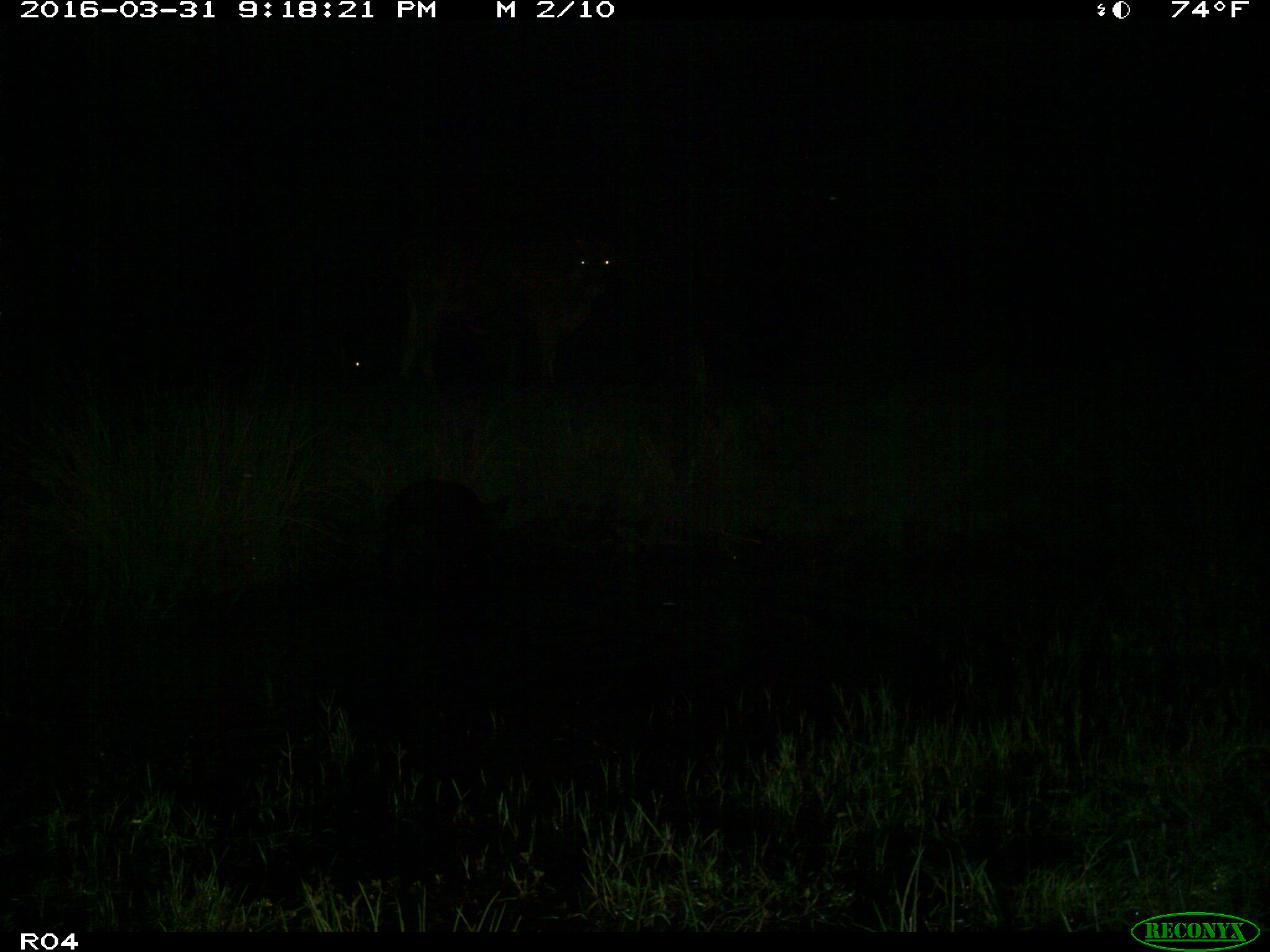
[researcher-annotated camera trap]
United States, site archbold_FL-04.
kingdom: Animalia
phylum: Chordata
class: Mammalia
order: Artiodactyla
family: Bovidae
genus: Bos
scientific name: Bos taurus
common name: domestic cow